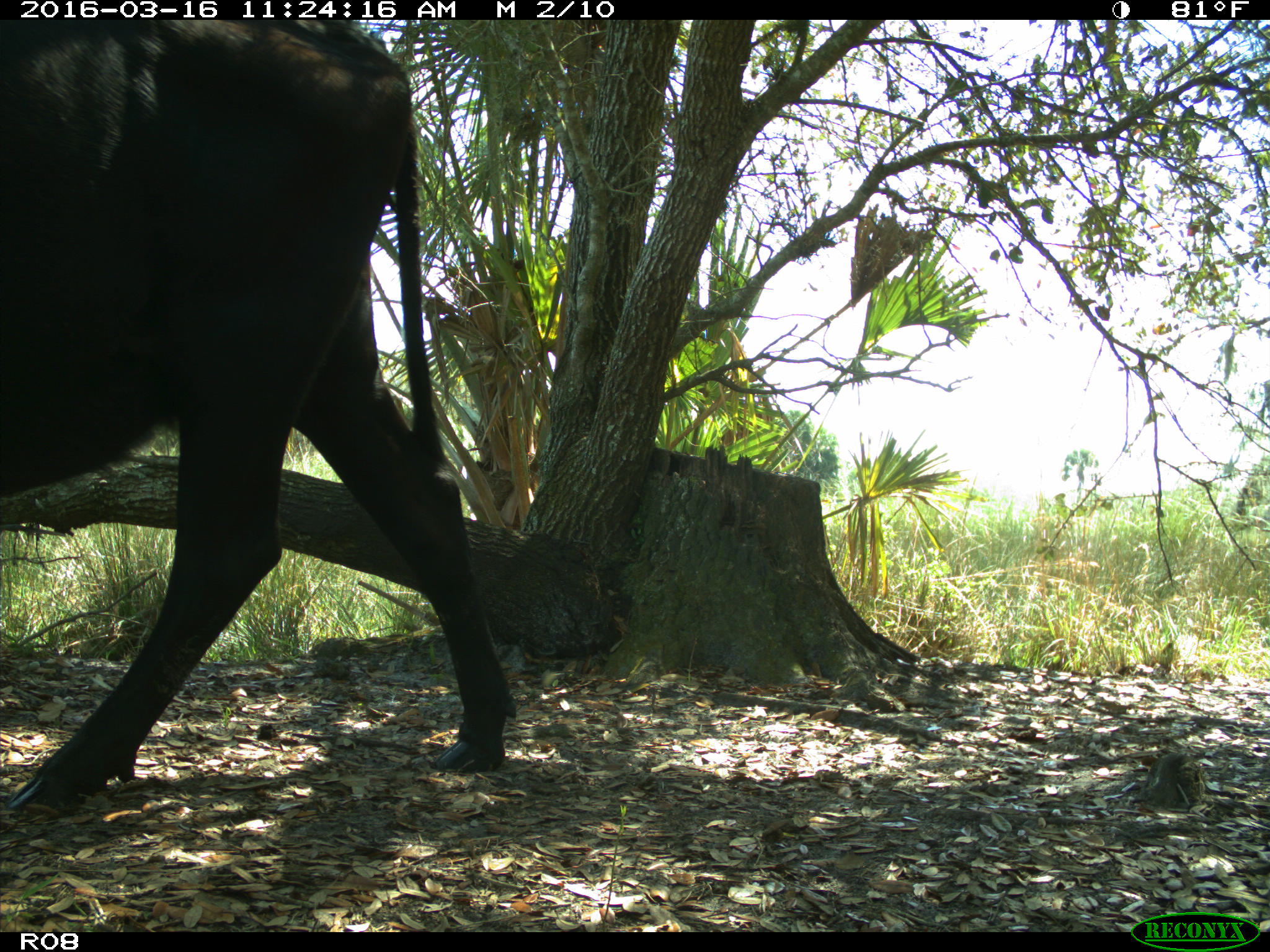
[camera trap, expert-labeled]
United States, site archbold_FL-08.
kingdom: Animalia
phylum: Chordata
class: Mammalia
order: Artiodactyla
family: Bovidae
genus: Bos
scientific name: Bos taurus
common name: domestic cow